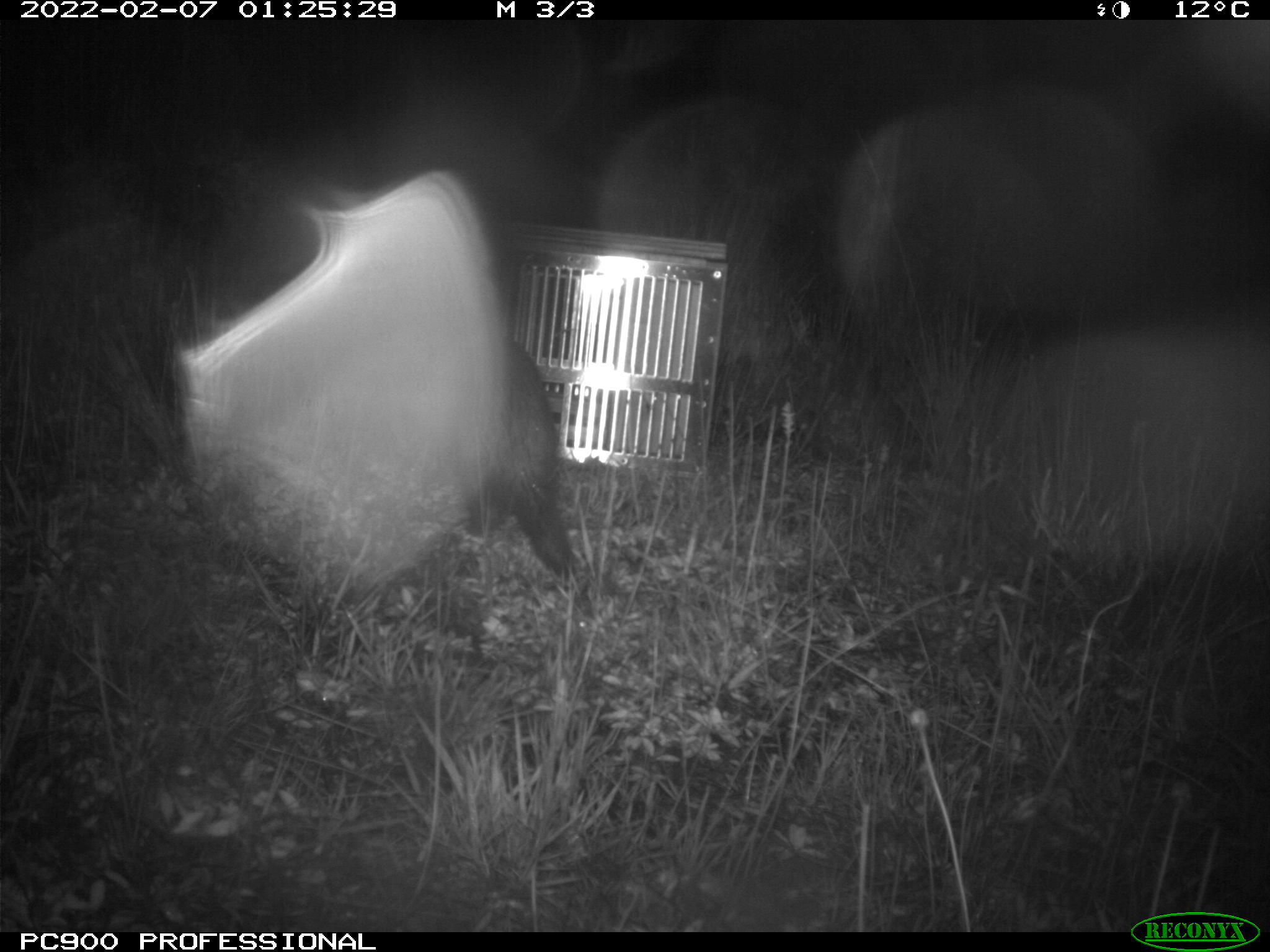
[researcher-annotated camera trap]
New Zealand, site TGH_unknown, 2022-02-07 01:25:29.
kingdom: Animalia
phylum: Chordata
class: Mammalia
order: Carnivora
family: Mustelidae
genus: Mustela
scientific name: Mustela furo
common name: ferret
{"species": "ferret (Mustela furo)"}